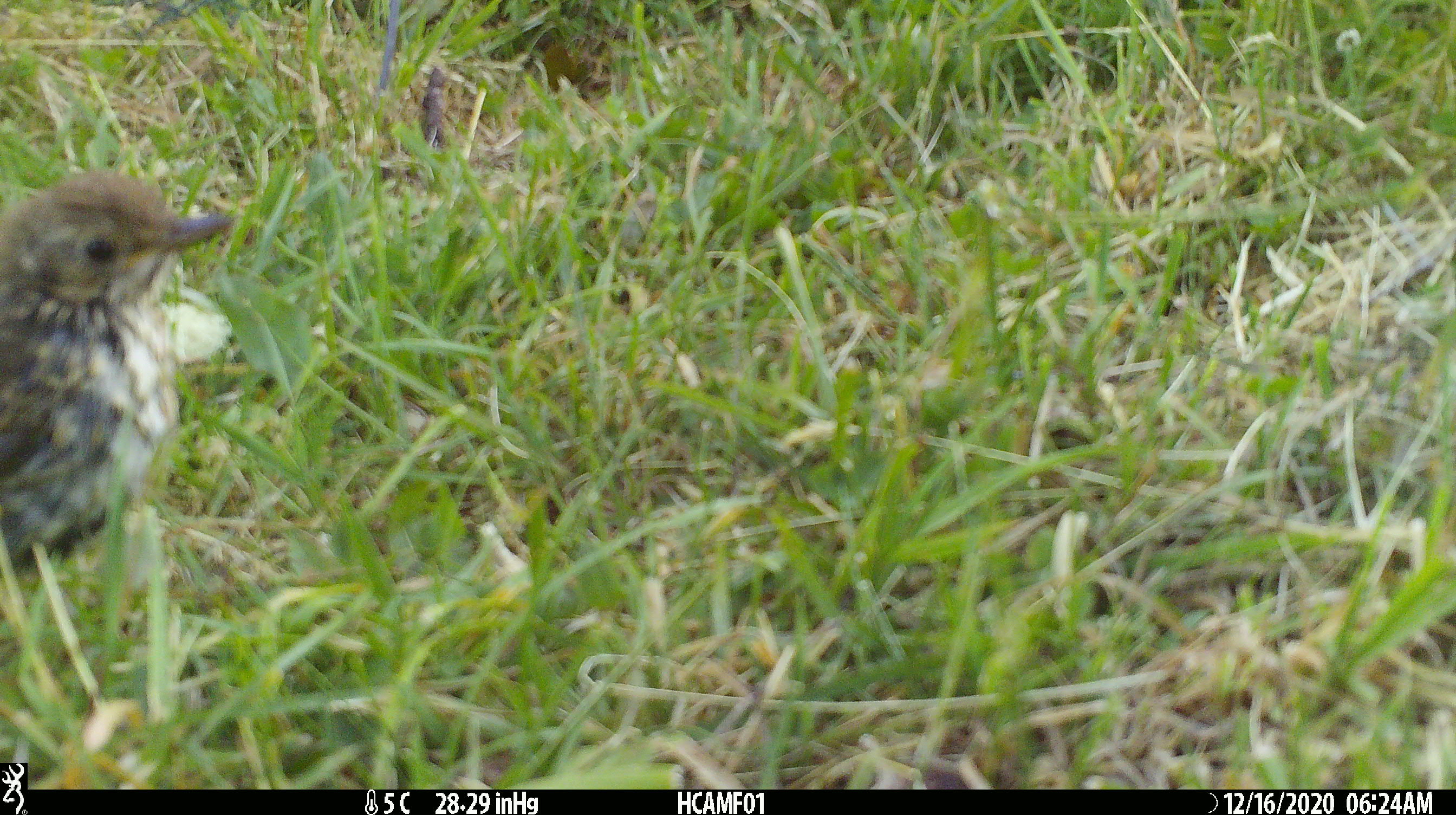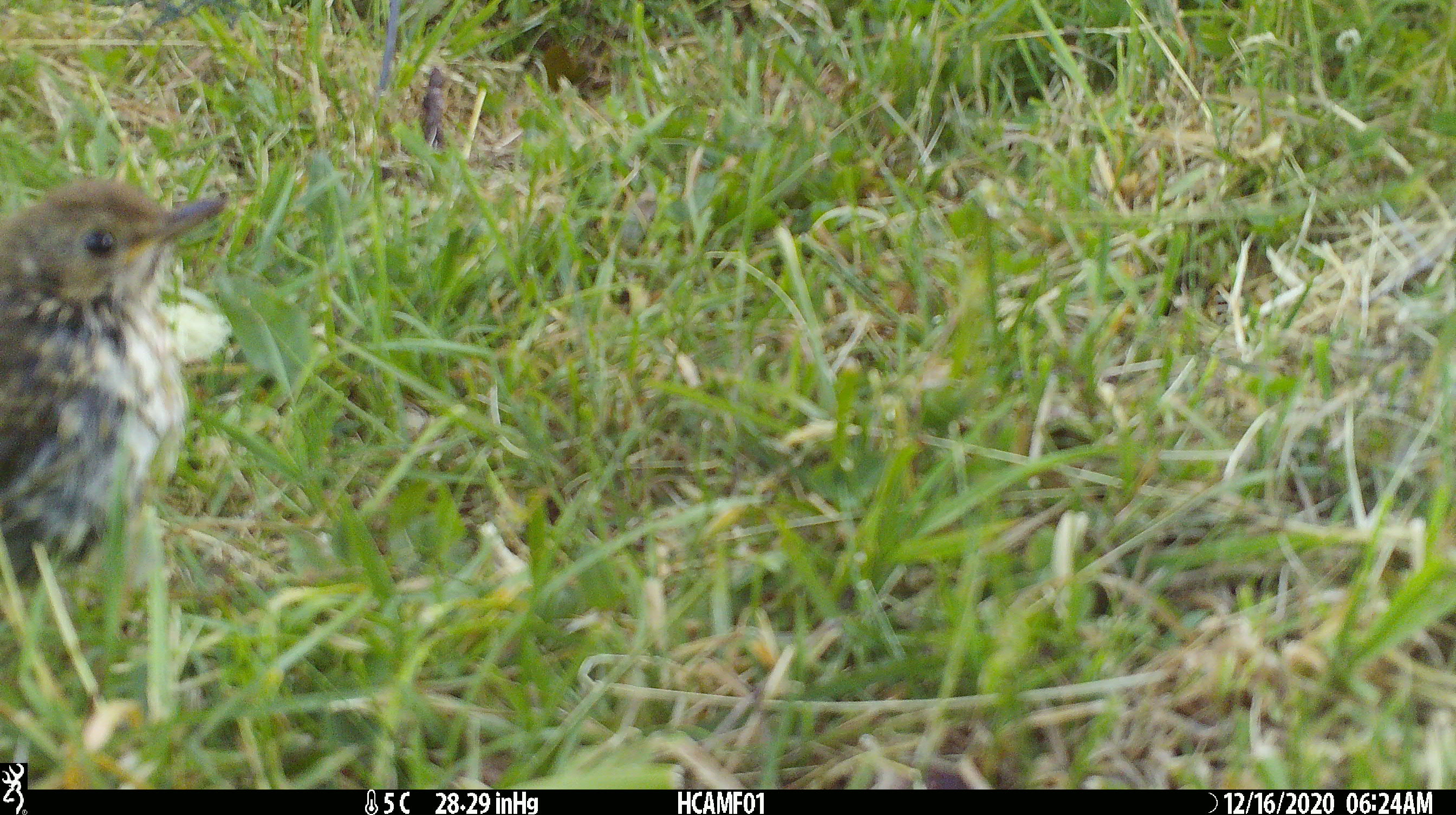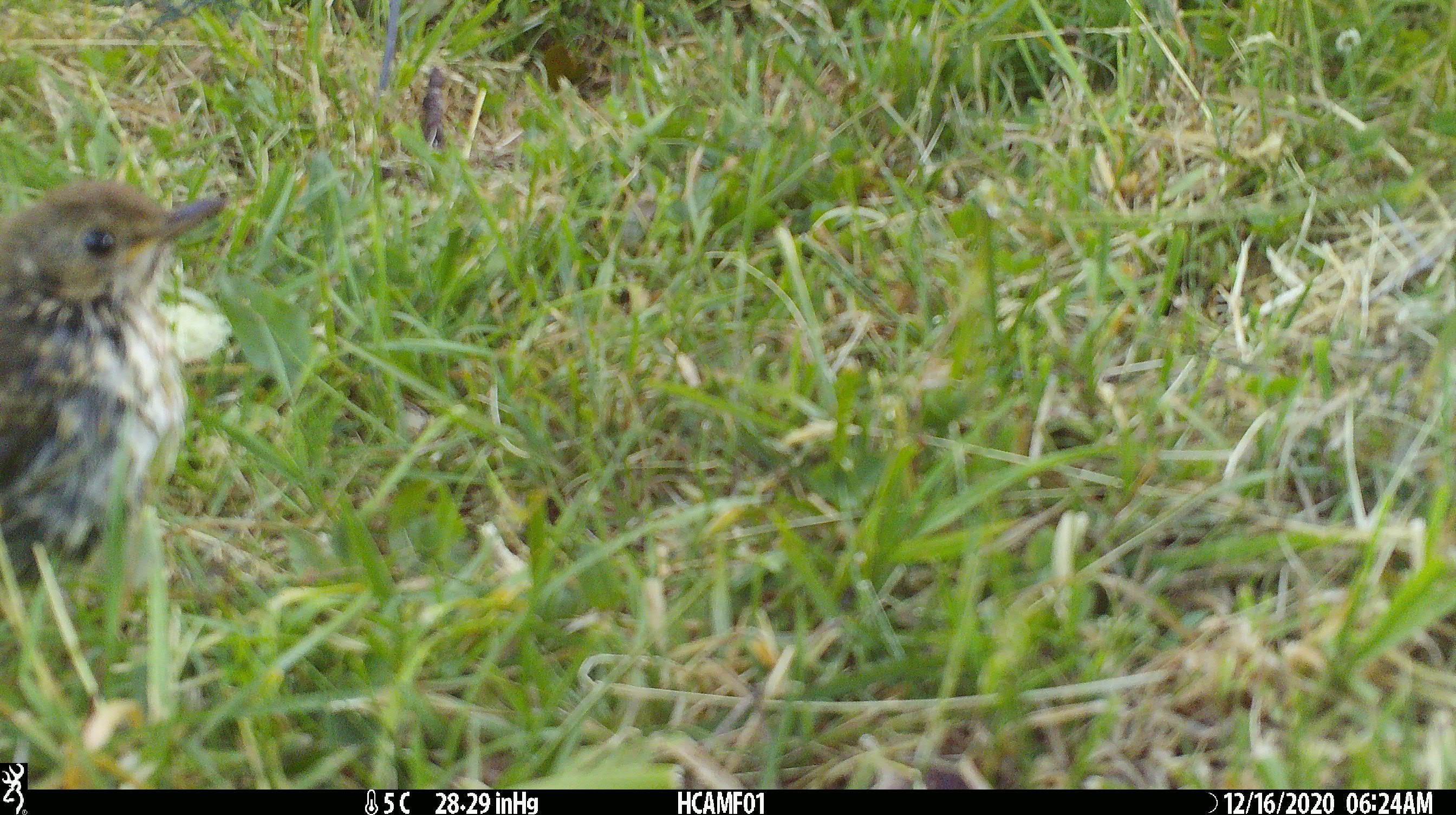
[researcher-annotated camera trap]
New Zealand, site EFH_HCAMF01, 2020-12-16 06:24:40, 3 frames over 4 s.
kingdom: Animalia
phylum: Chordata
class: Aves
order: Passeriformes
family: Turdidae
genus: Turdus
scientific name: Turdus philomelos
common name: song thrush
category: thrush